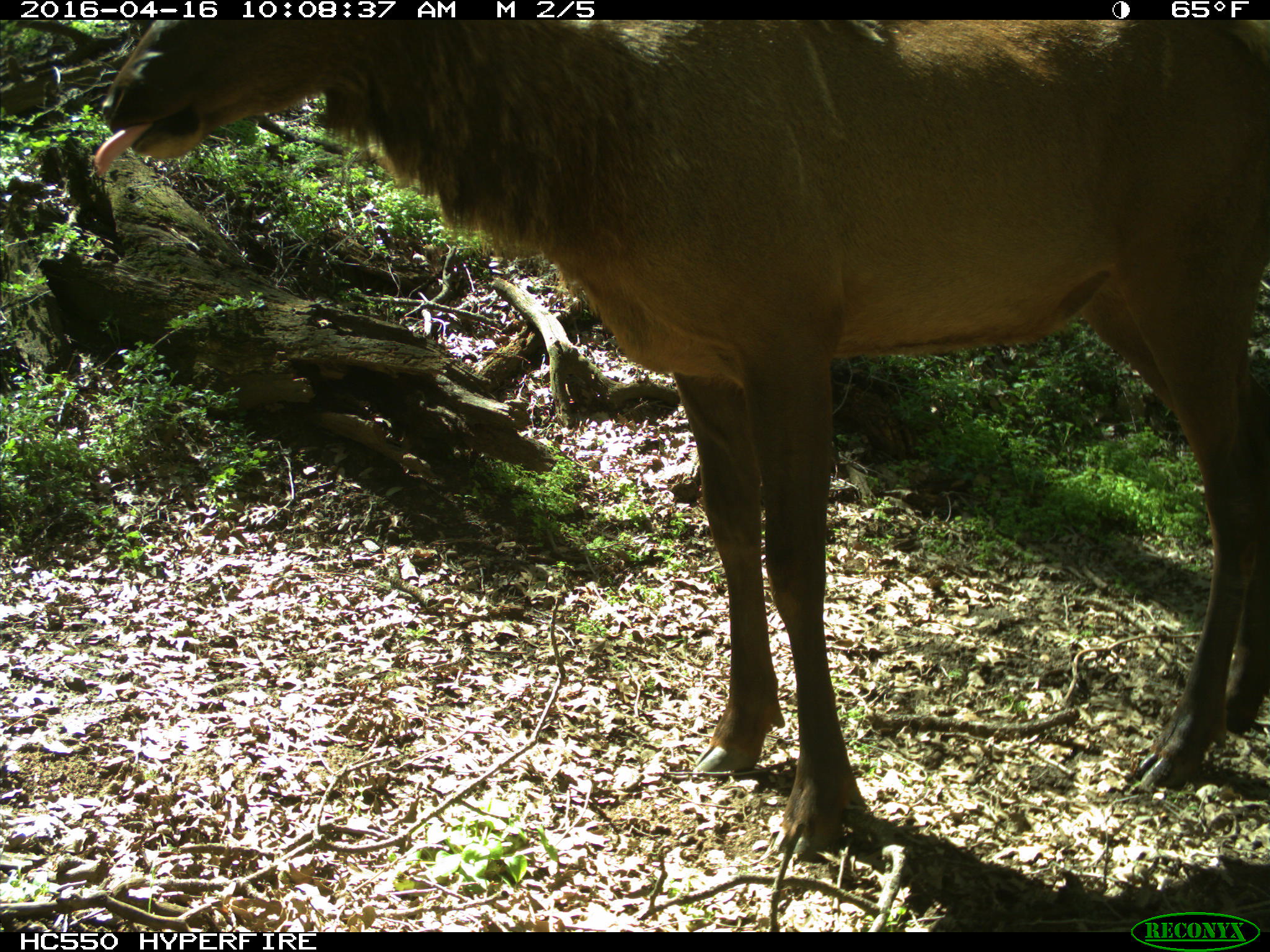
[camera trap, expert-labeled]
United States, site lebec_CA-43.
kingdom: Animalia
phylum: Chordata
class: Mammalia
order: Artiodactyla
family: Cervidae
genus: Cervus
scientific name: Cervus canadensis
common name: elk